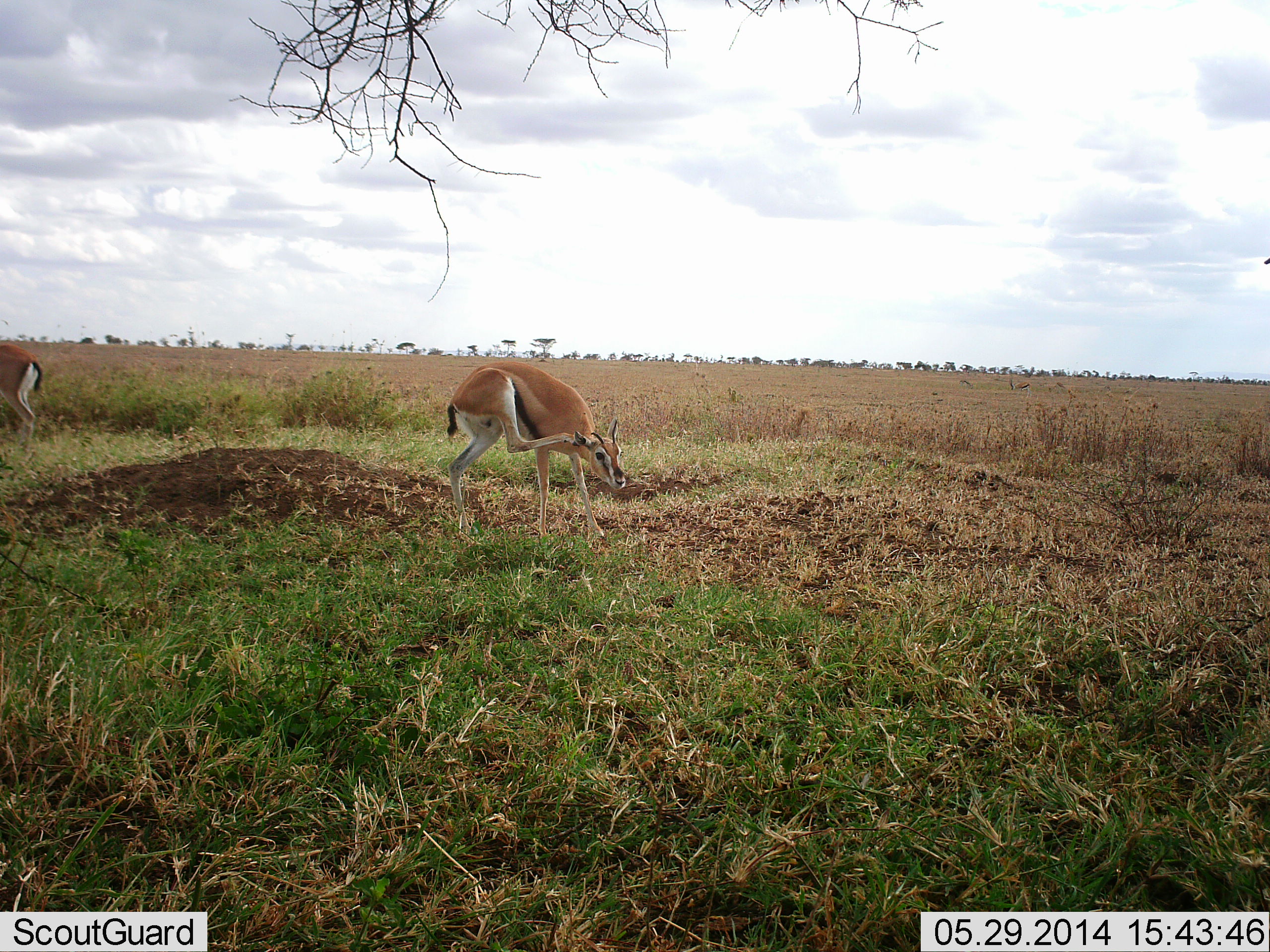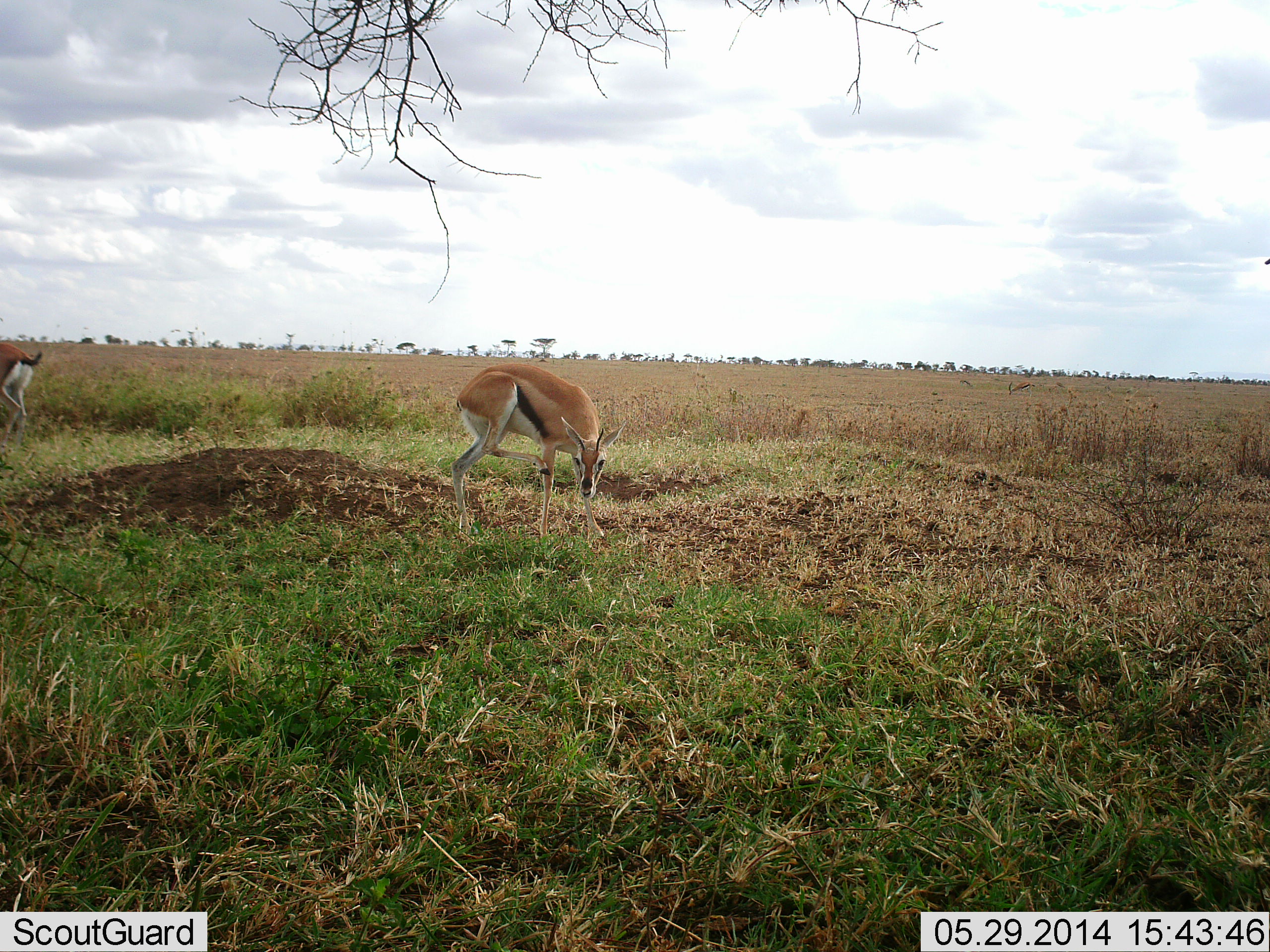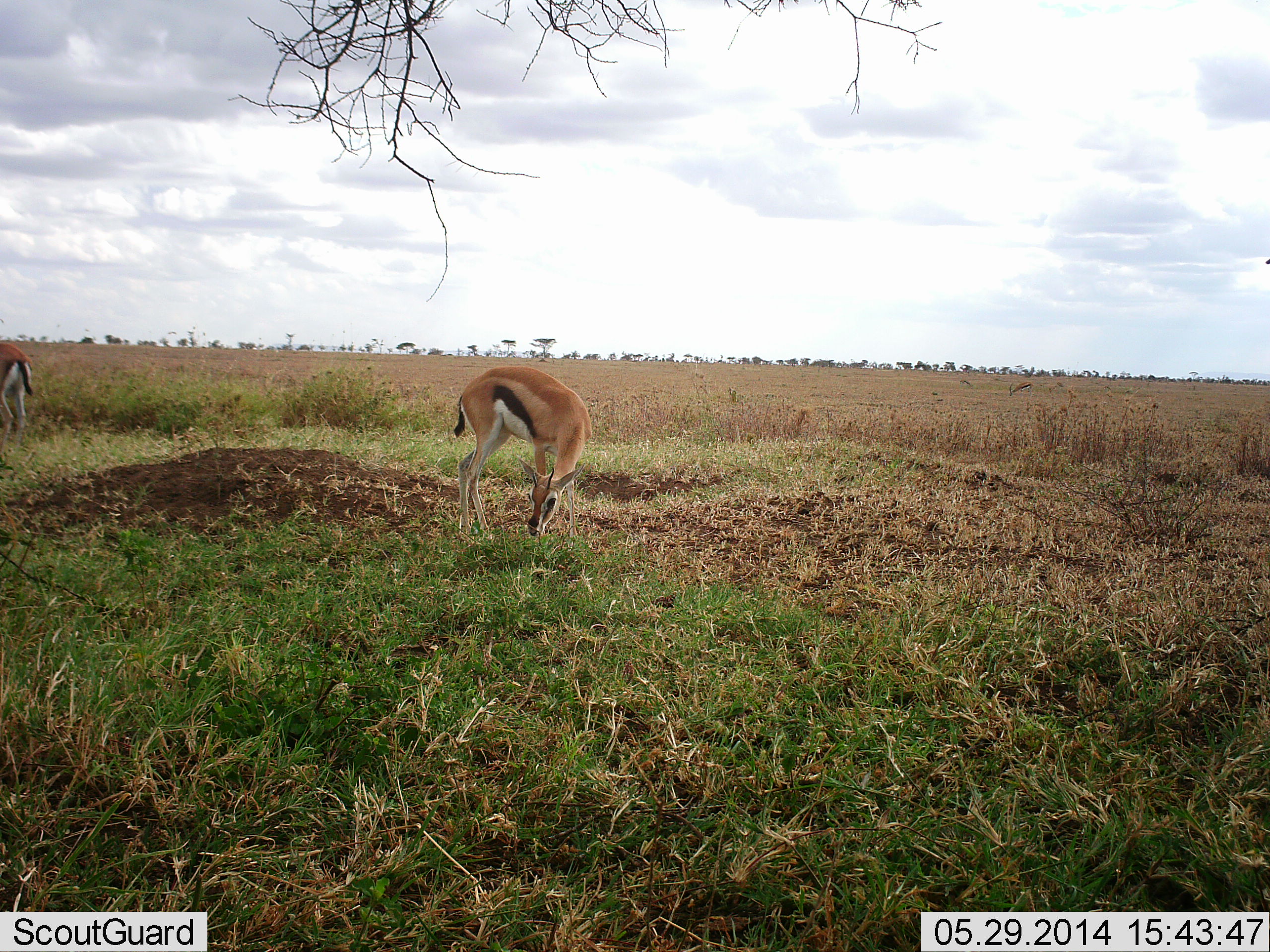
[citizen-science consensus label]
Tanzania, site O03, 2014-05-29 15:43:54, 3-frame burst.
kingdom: Animalia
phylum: Chordata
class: Mammalia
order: Artiodactyla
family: Bovidae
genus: Eudorcas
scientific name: Eudorcas thomsonii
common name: thomson's gazelle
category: gazellethomsons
Gazellethomsons (thomson's gazelle) (Eudorcas thomsonii), count 2. Behavior (volunteer vote fractions): standing 70%, resting 0%, moving 20%, interacting 10%. Young present (vote fraction): 0%. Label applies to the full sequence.